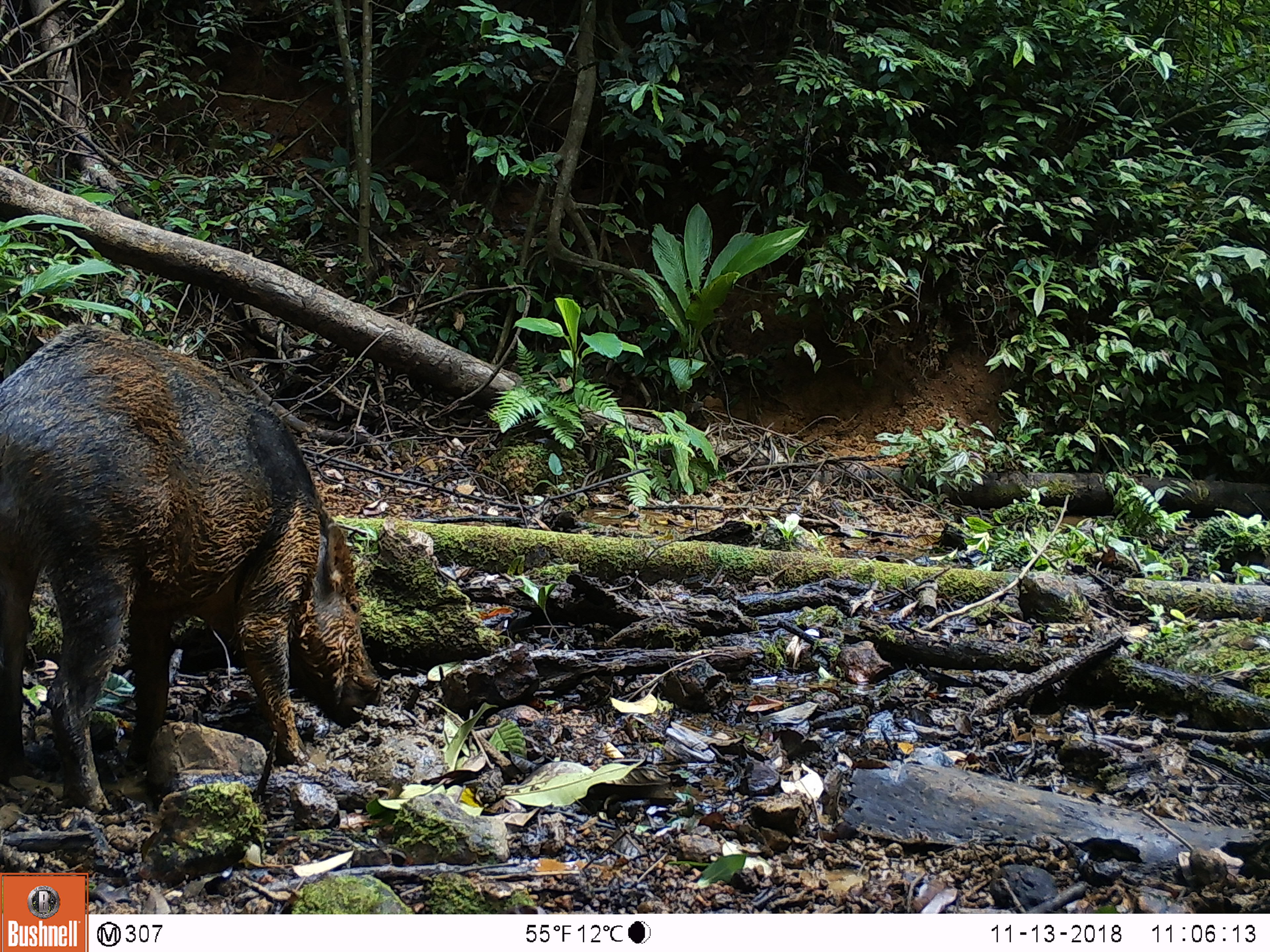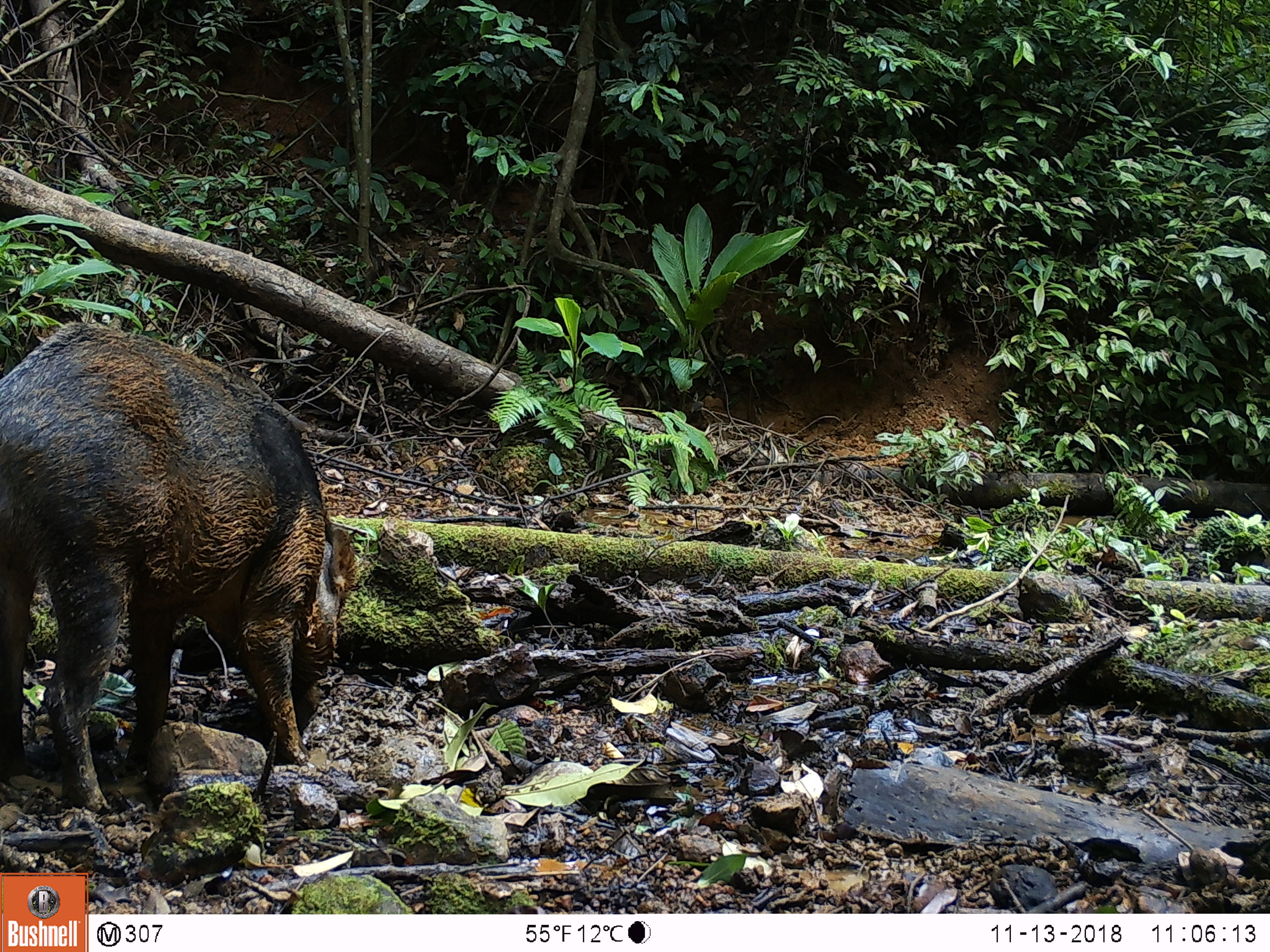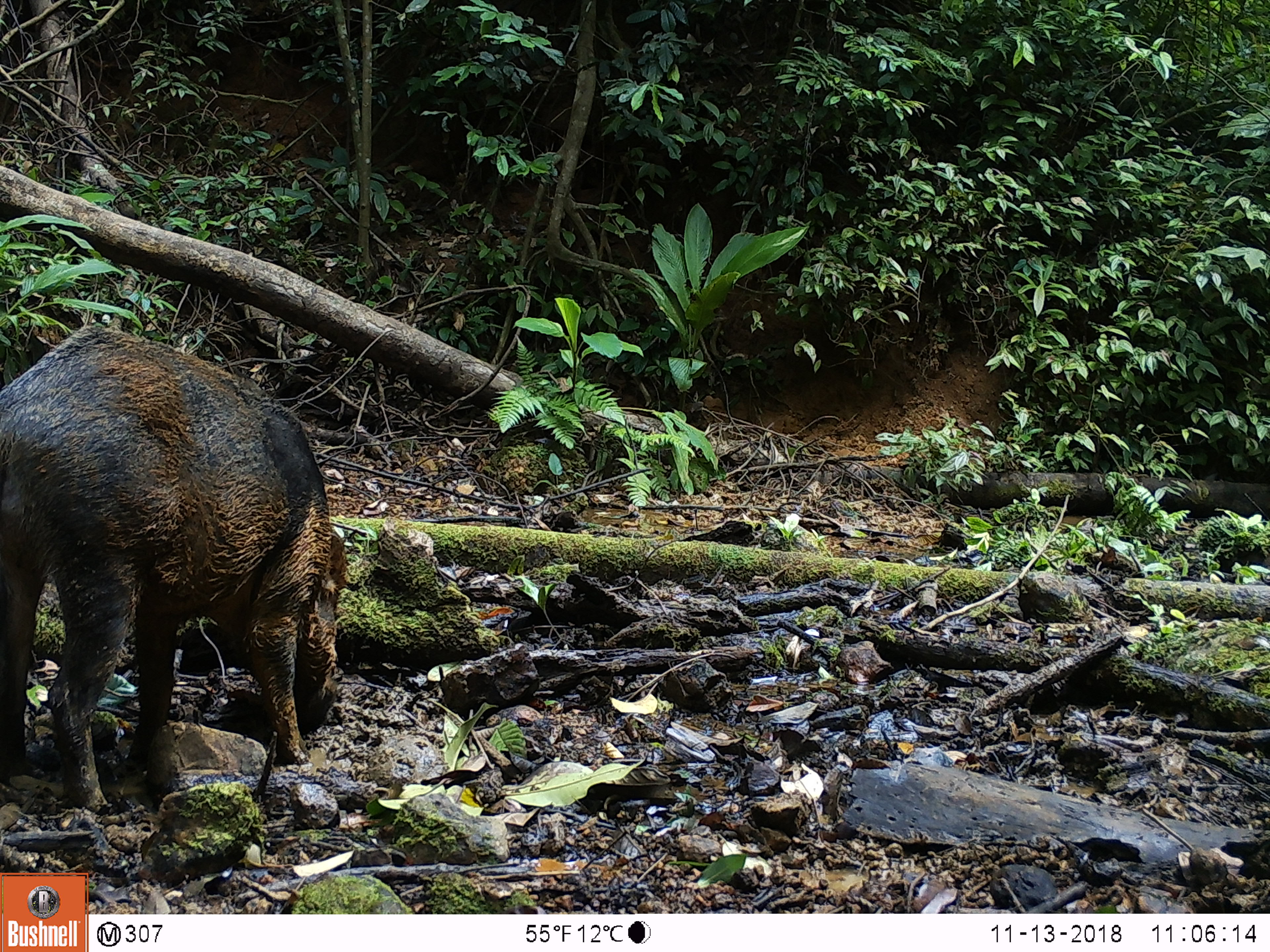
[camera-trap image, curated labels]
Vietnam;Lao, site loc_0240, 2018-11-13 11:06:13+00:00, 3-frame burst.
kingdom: Animalia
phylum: Chordata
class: Mammalia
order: Artiodactyla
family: Suidae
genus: Sus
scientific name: Sus scrofa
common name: eurasian wild pig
Eurasian wild pig (Sus scrofa). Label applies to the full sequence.